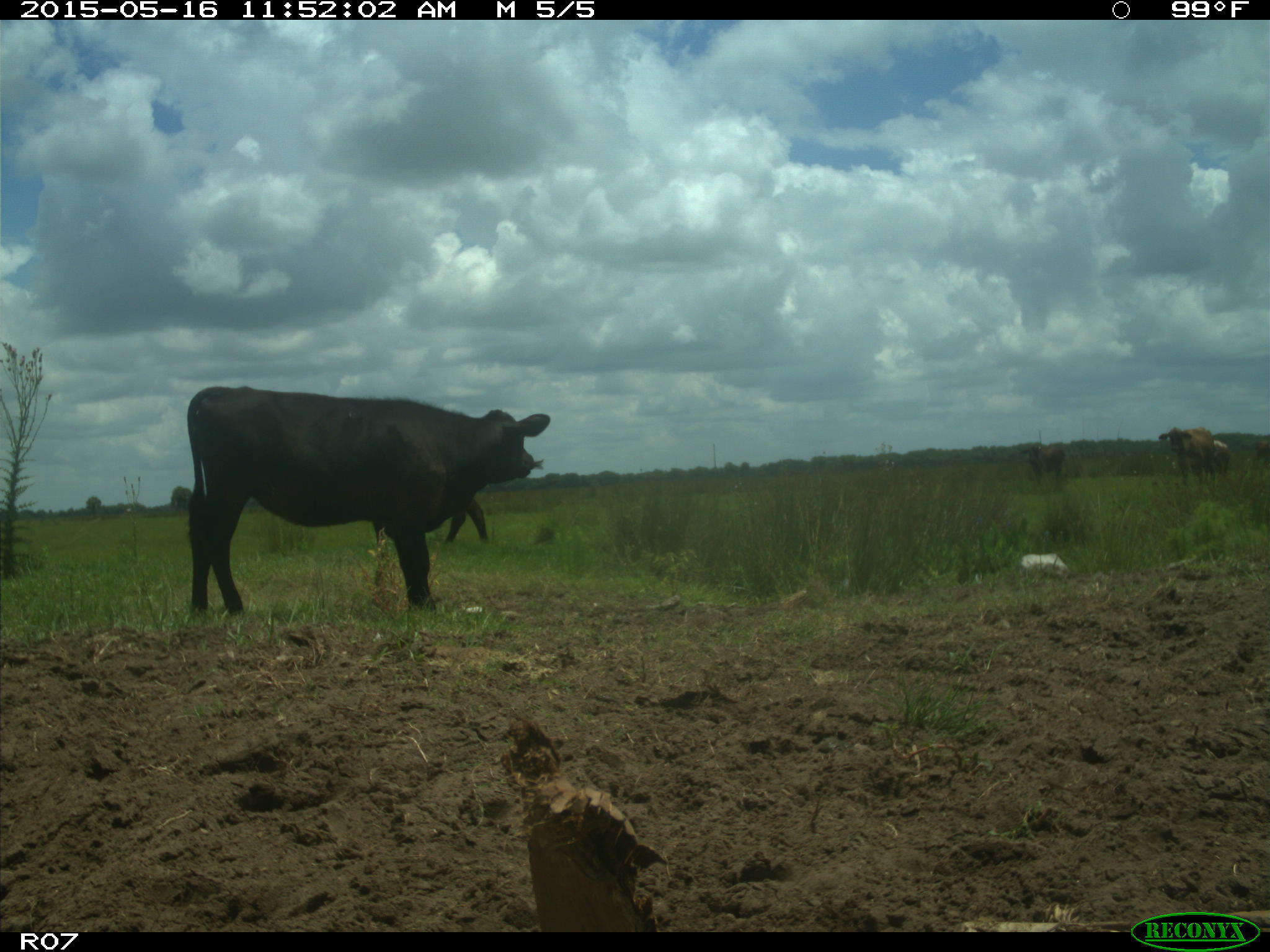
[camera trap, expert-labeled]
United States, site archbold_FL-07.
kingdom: Animalia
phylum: Chordata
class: Mammalia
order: Artiodactyla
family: Bovidae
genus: Bos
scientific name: Bos taurus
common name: domestic cow